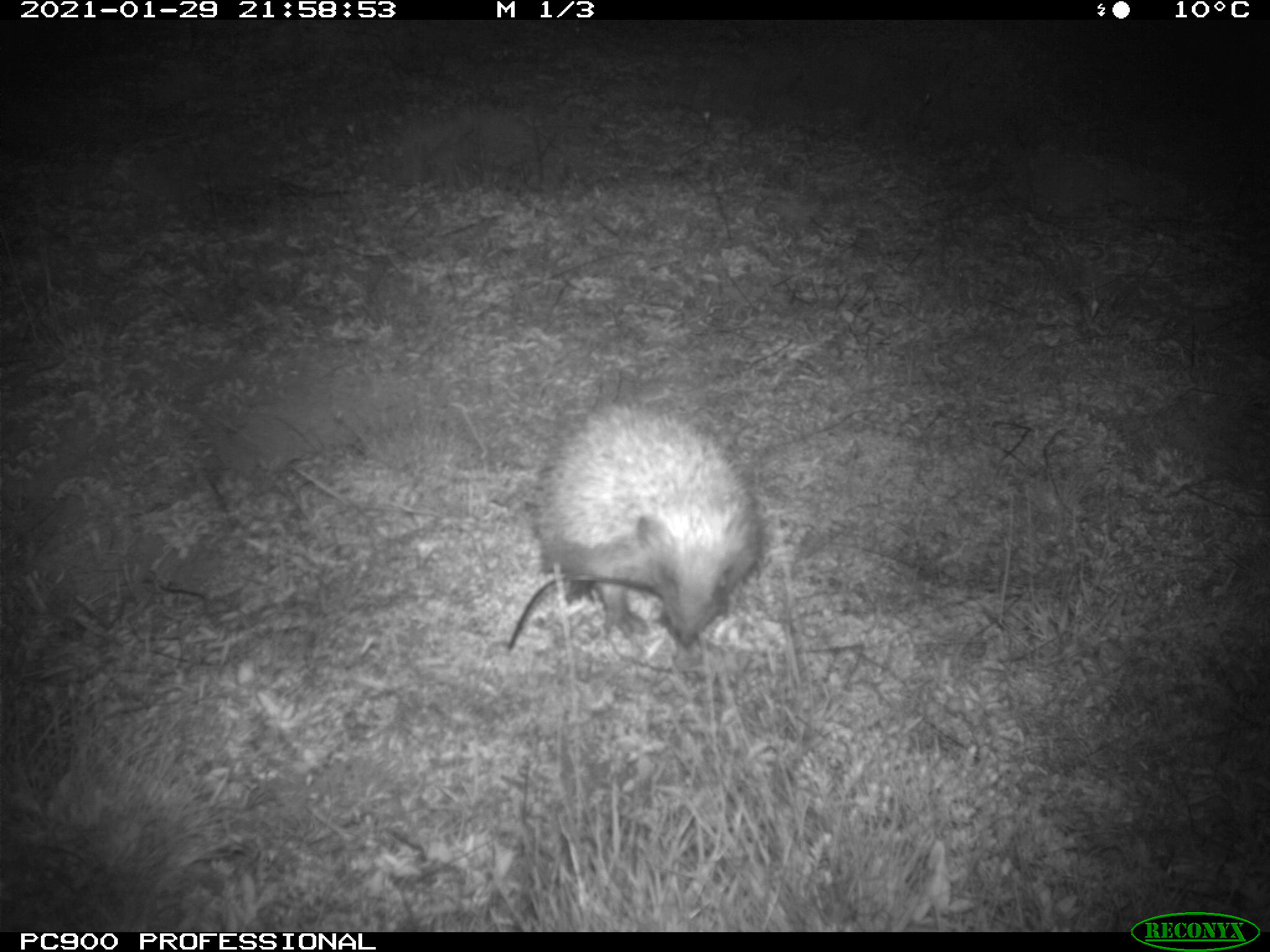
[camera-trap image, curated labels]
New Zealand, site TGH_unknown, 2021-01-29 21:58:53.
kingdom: Animalia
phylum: Chordata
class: Mammalia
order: Eulipotyphla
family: Erinaceidae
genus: Erinaceus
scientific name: Erinaceus europaeus europaeus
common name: european hedgehog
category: hedgehog